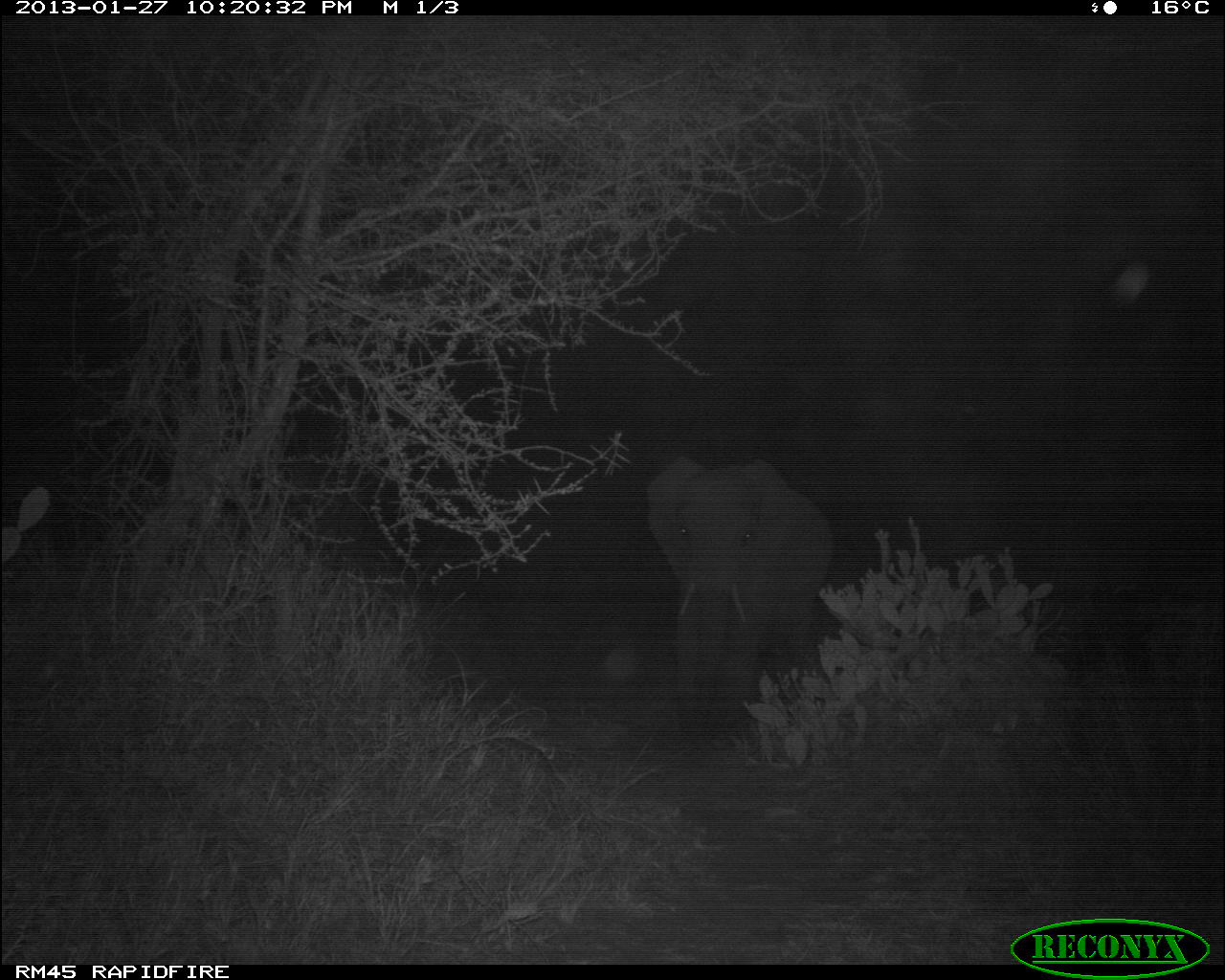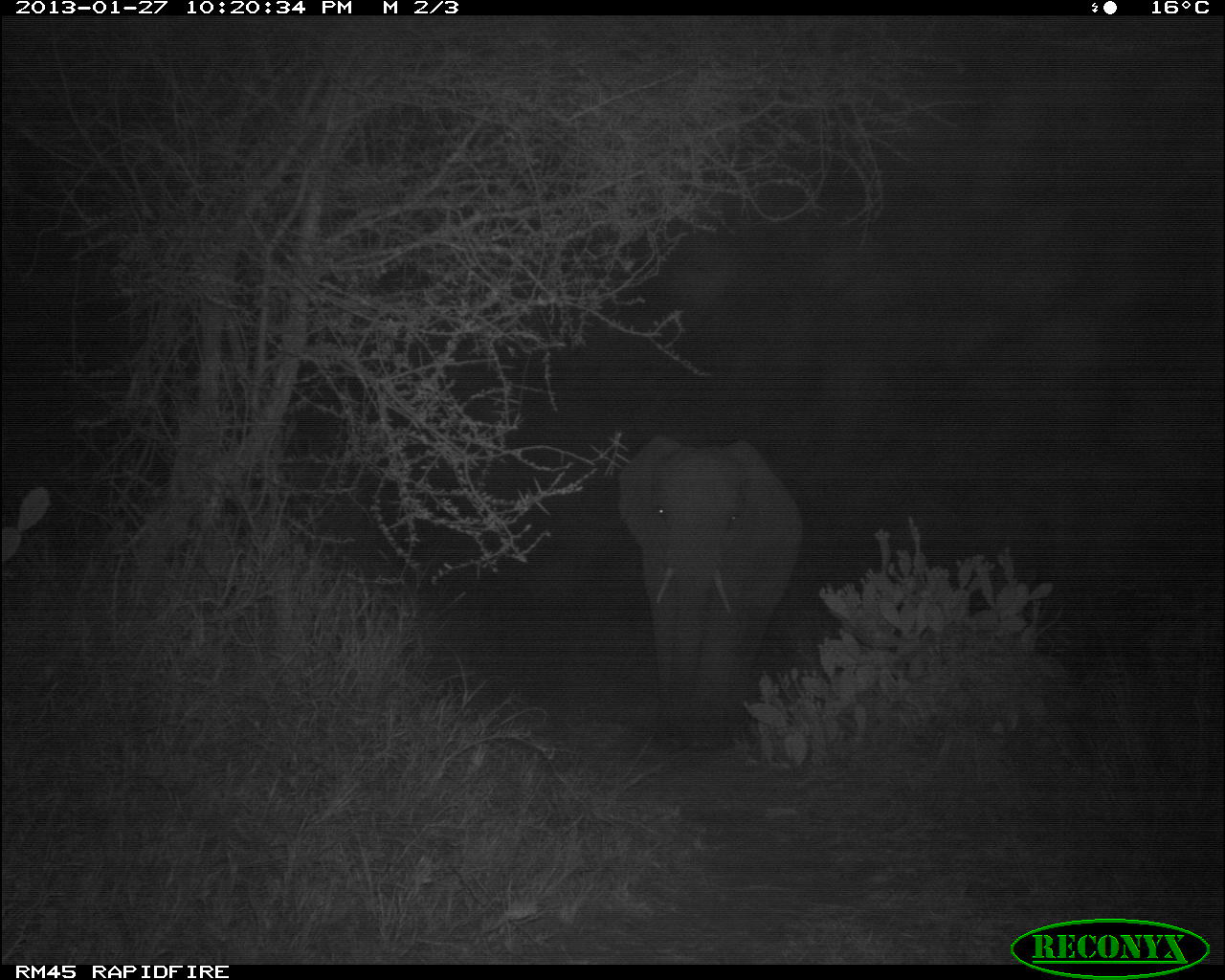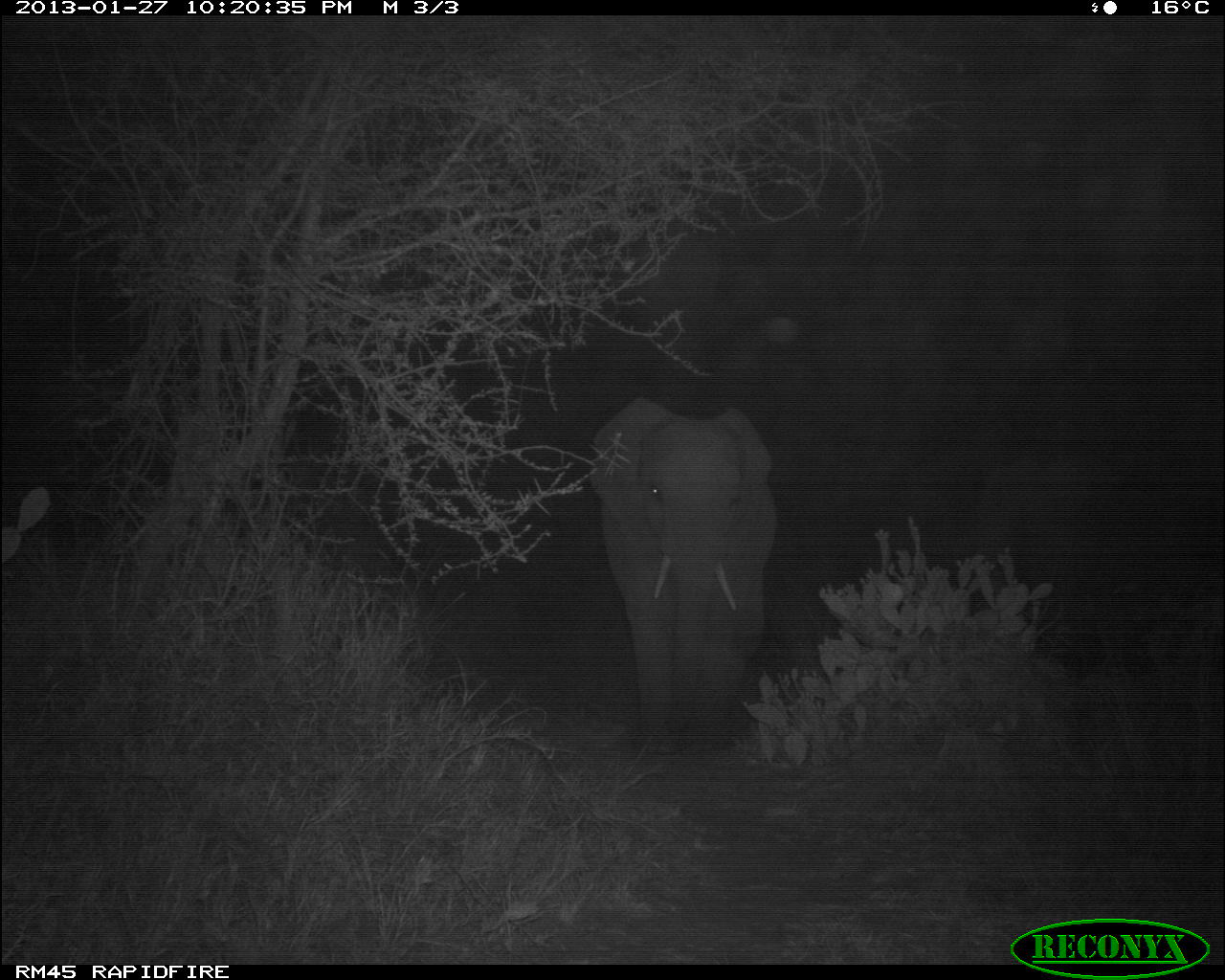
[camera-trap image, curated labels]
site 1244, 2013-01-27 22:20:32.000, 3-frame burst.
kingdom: Animalia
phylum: Chordata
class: Mammalia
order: Proboscidea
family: Elephantidae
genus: Loxodonta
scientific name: Loxodonta africana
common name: african bush elephant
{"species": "Loxodonta africana (african bush elephant)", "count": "1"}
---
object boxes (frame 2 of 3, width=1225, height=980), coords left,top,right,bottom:
loxodonta africana: 613,430,807,735